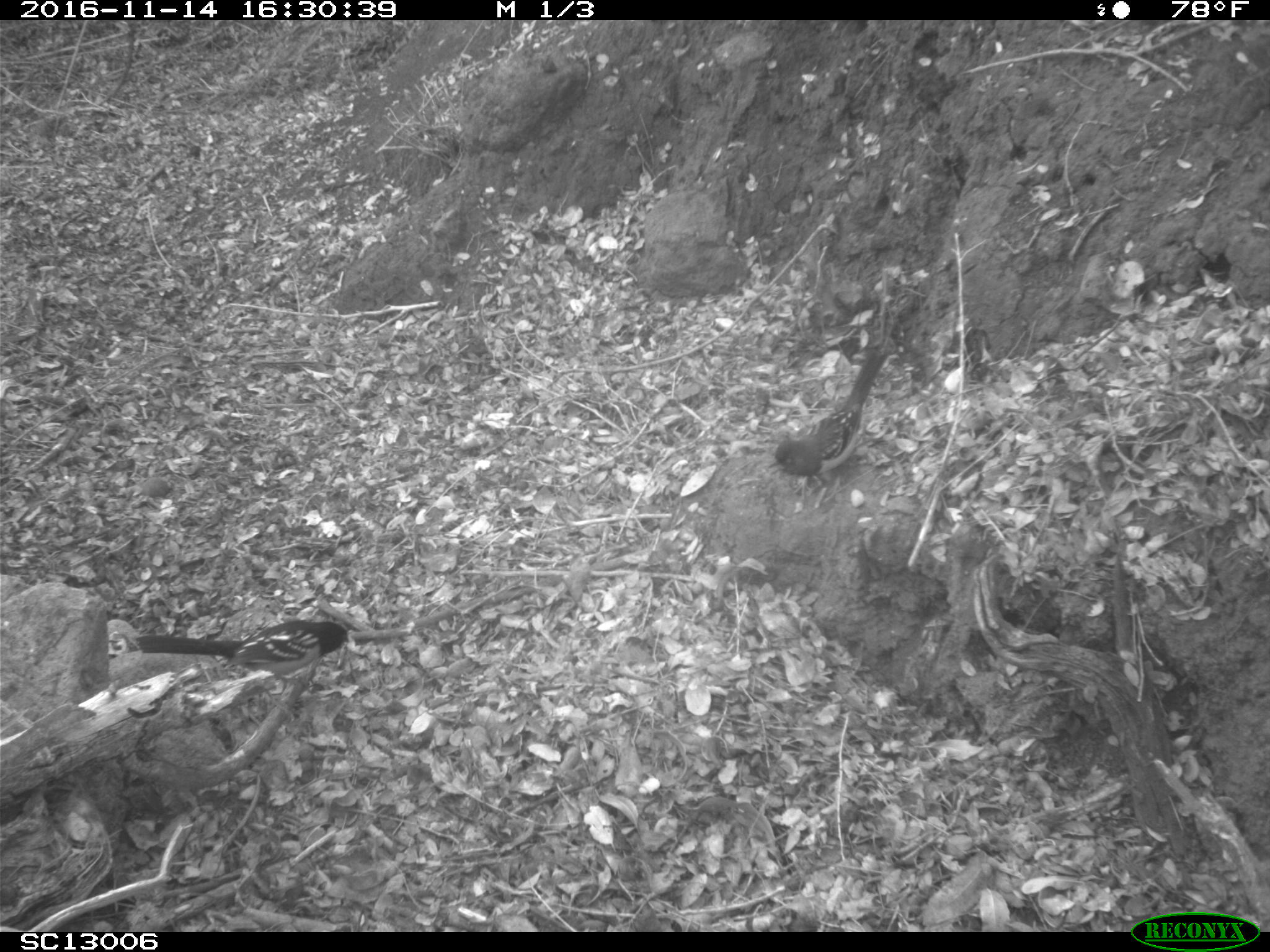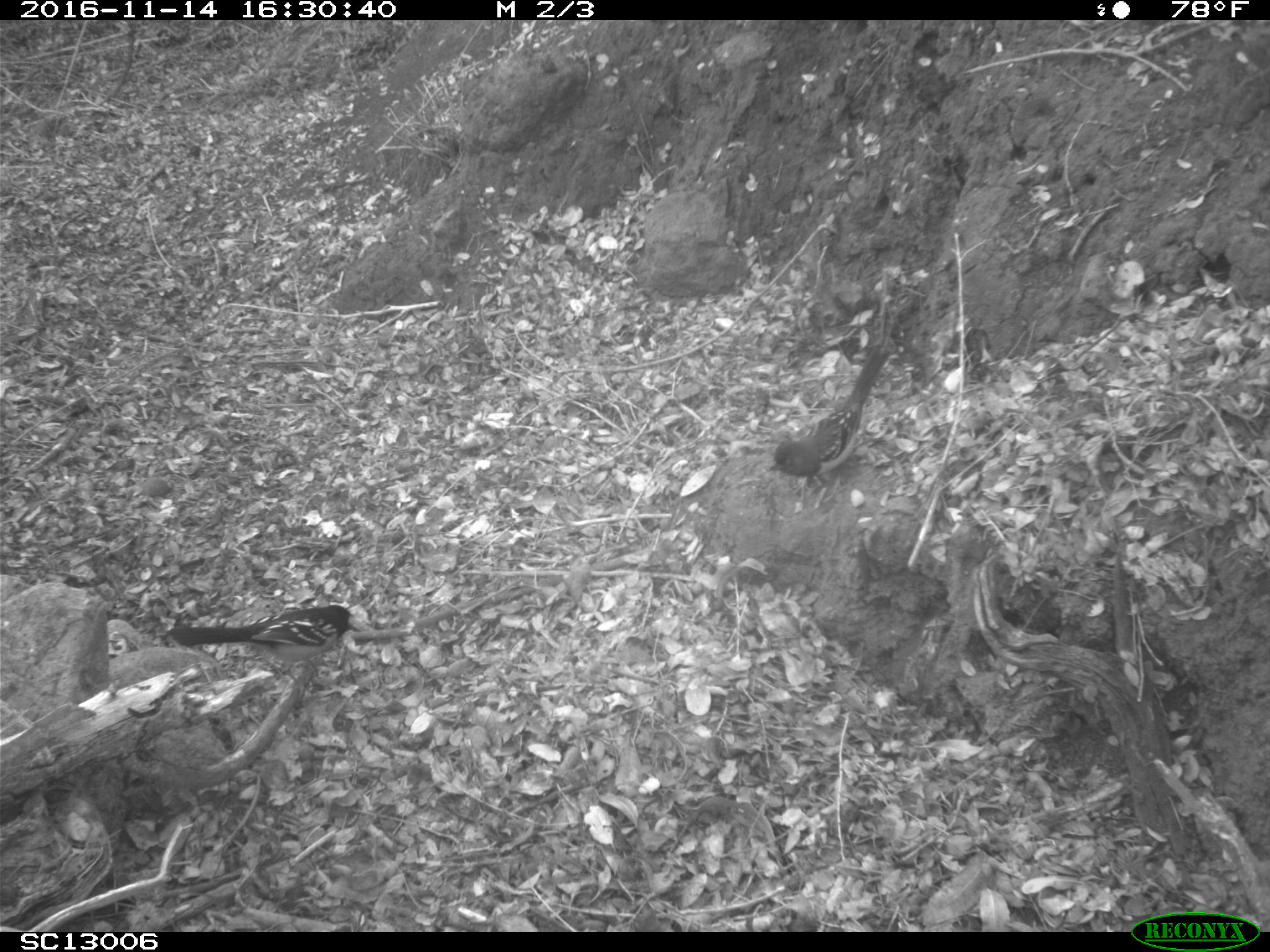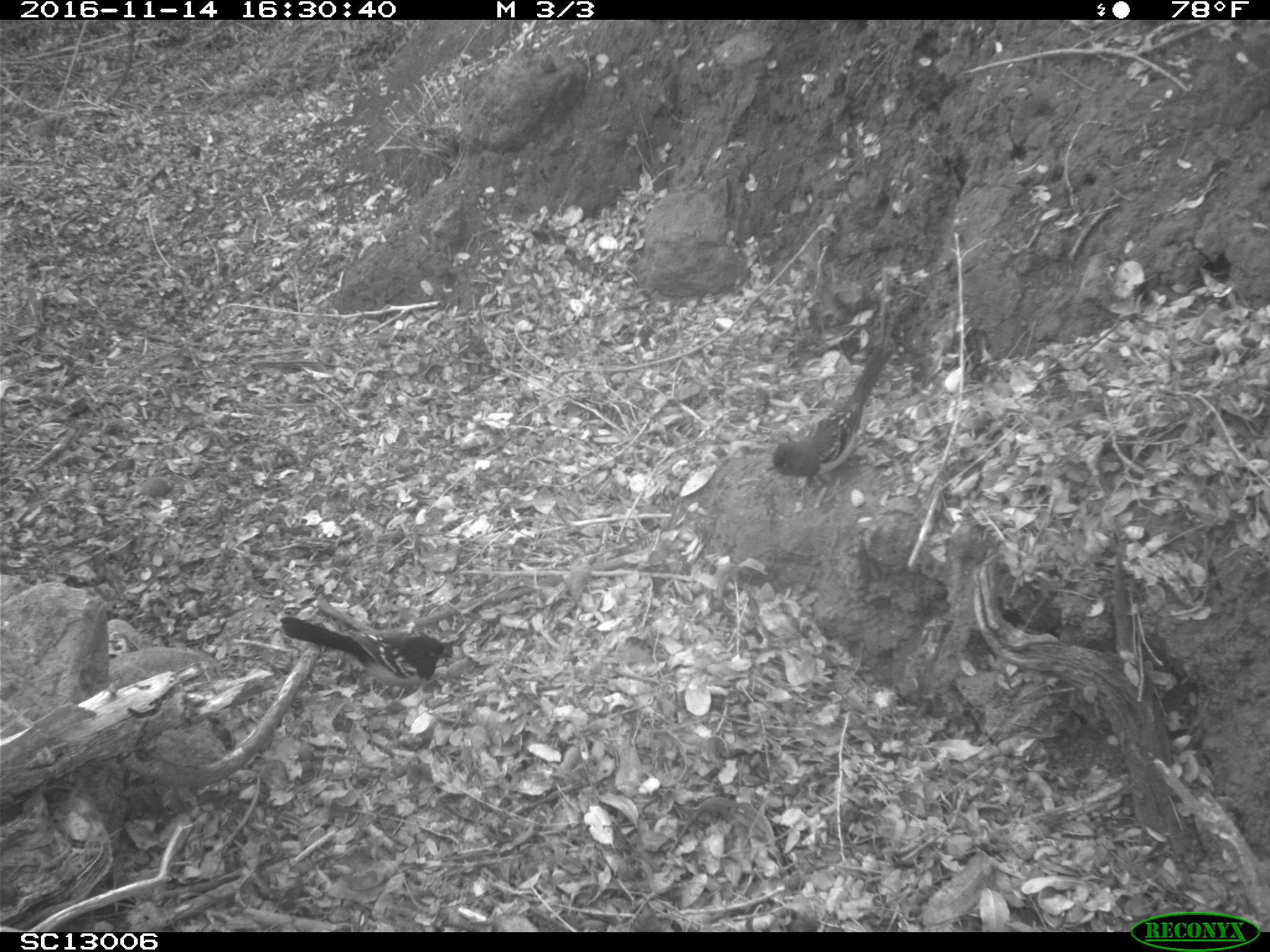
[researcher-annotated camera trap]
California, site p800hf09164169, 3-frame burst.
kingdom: Animalia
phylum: Chordata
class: Aves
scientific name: Aves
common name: bird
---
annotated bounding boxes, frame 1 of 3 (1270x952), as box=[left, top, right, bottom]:
bird: box=[135, 619, 351, 723]; box=[766, 351, 887, 500]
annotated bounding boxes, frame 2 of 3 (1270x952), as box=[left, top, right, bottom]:
bird: box=[170, 604, 352, 703]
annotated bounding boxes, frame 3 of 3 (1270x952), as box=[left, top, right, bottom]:
bird: box=[765, 342, 899, 506]; box=[277, 614, 457, 713]